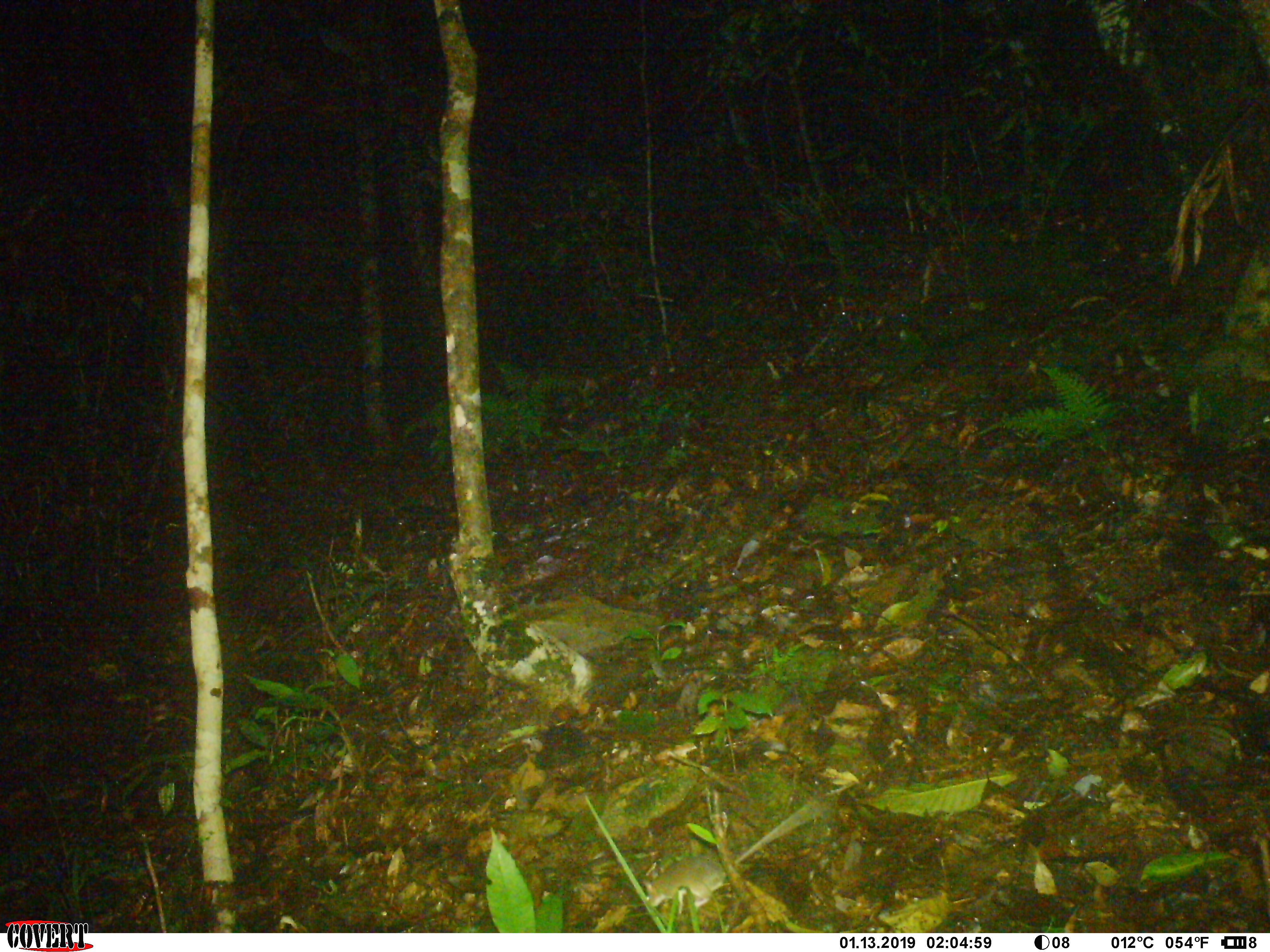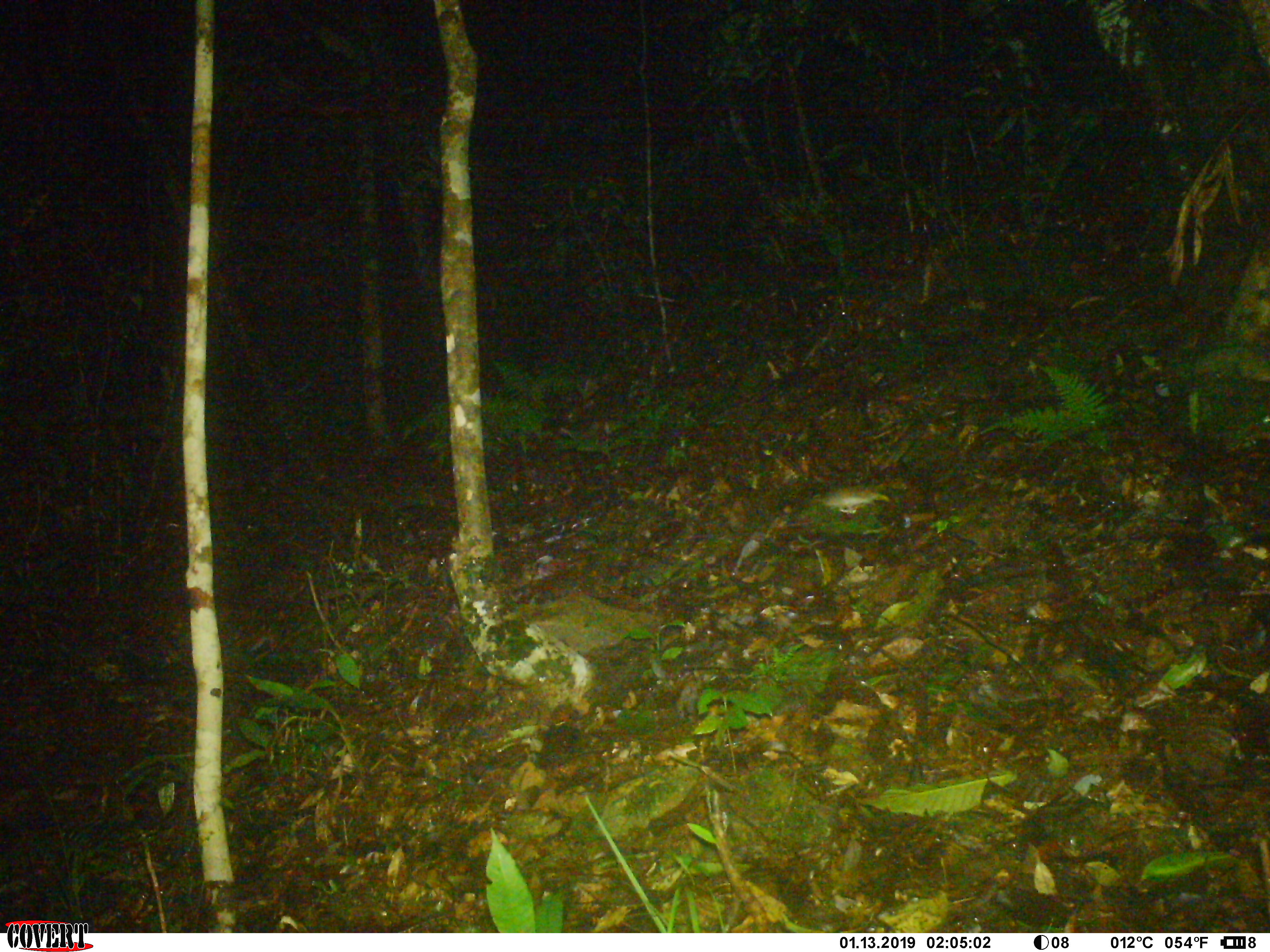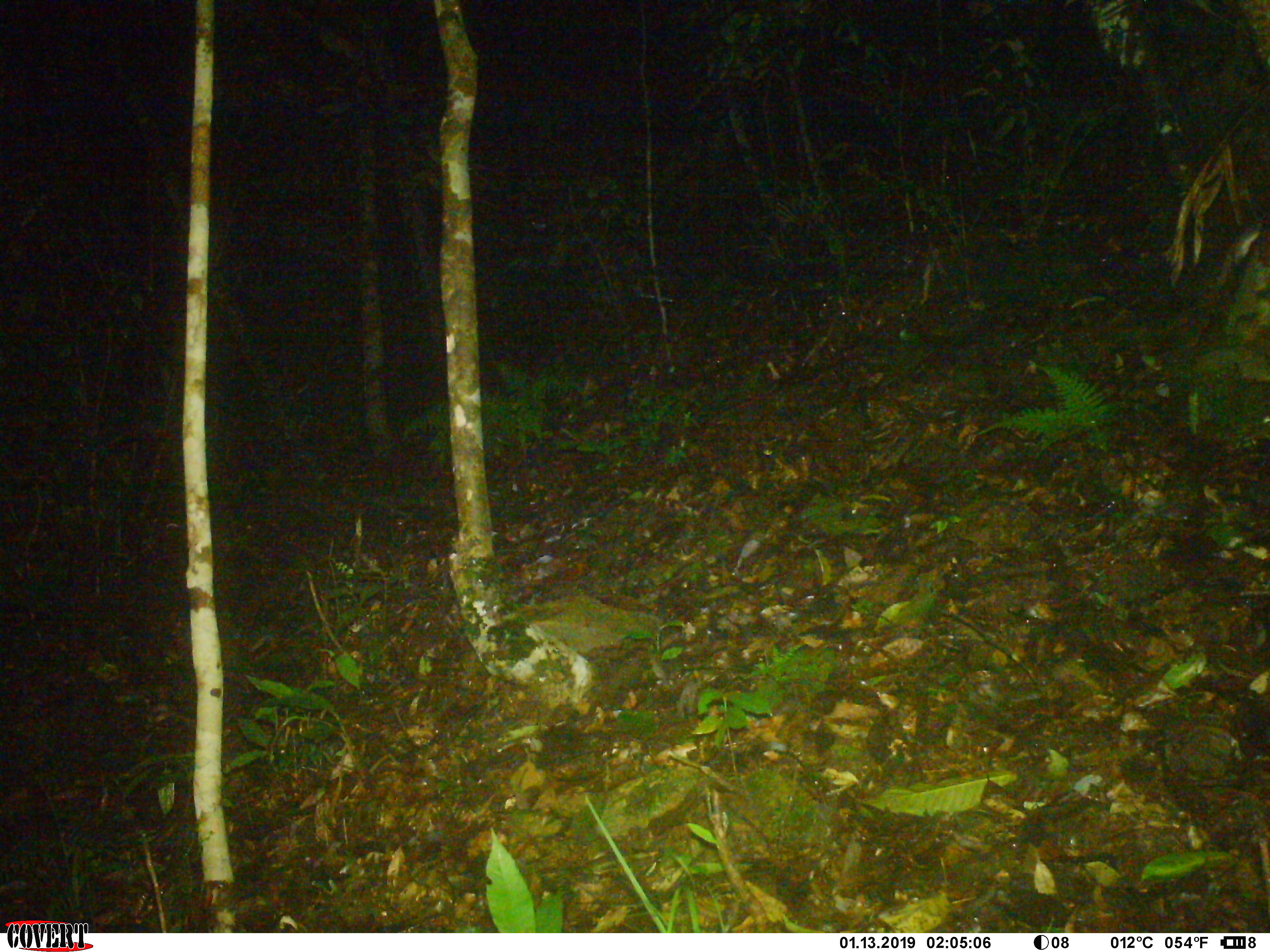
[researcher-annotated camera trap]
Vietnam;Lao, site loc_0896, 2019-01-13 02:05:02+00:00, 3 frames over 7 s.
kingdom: Animalia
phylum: Chordata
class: Mammalia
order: Rodentia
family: Muridae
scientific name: Muridae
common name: old-world mice and rats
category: unidentified murid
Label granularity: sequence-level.